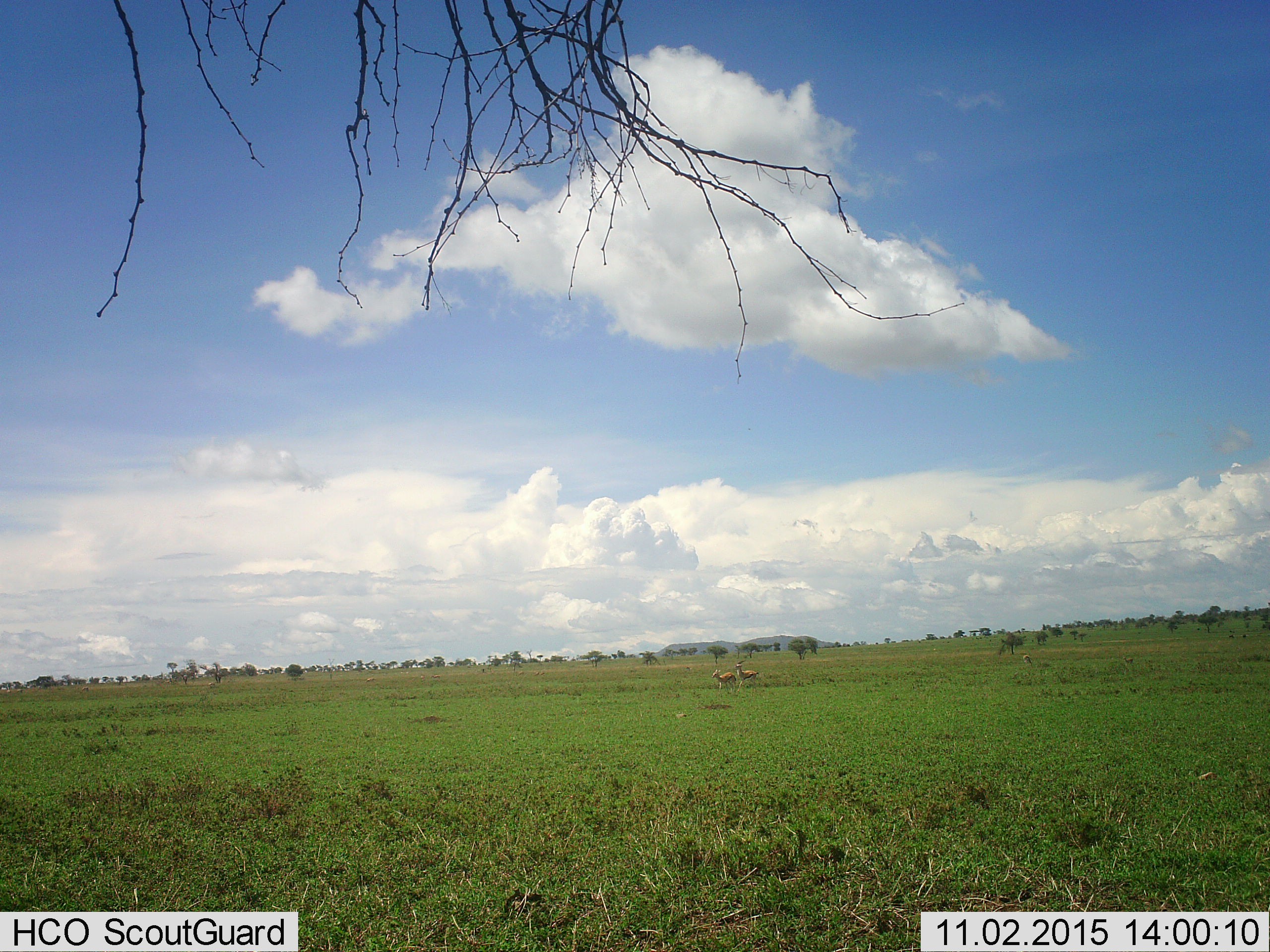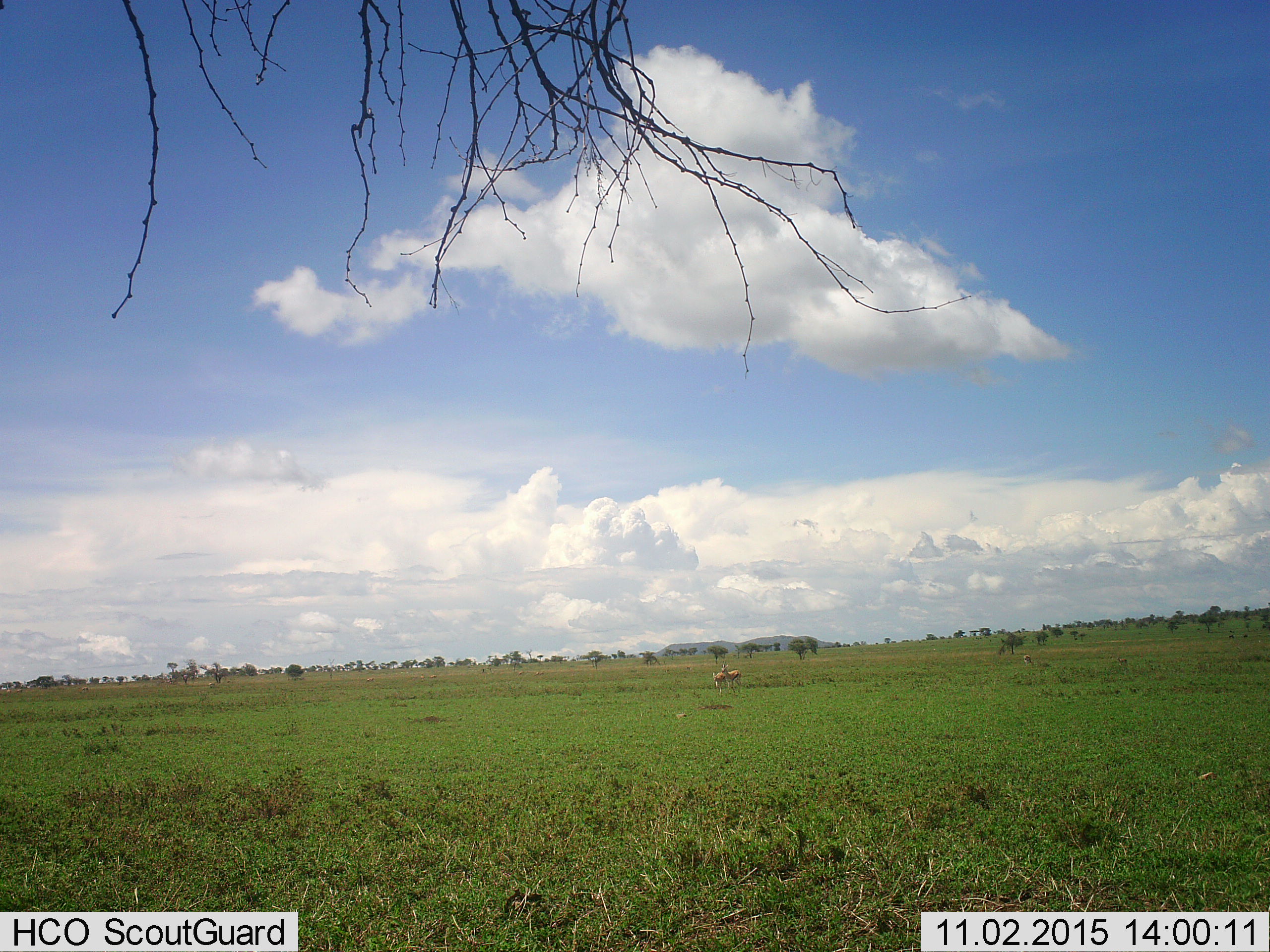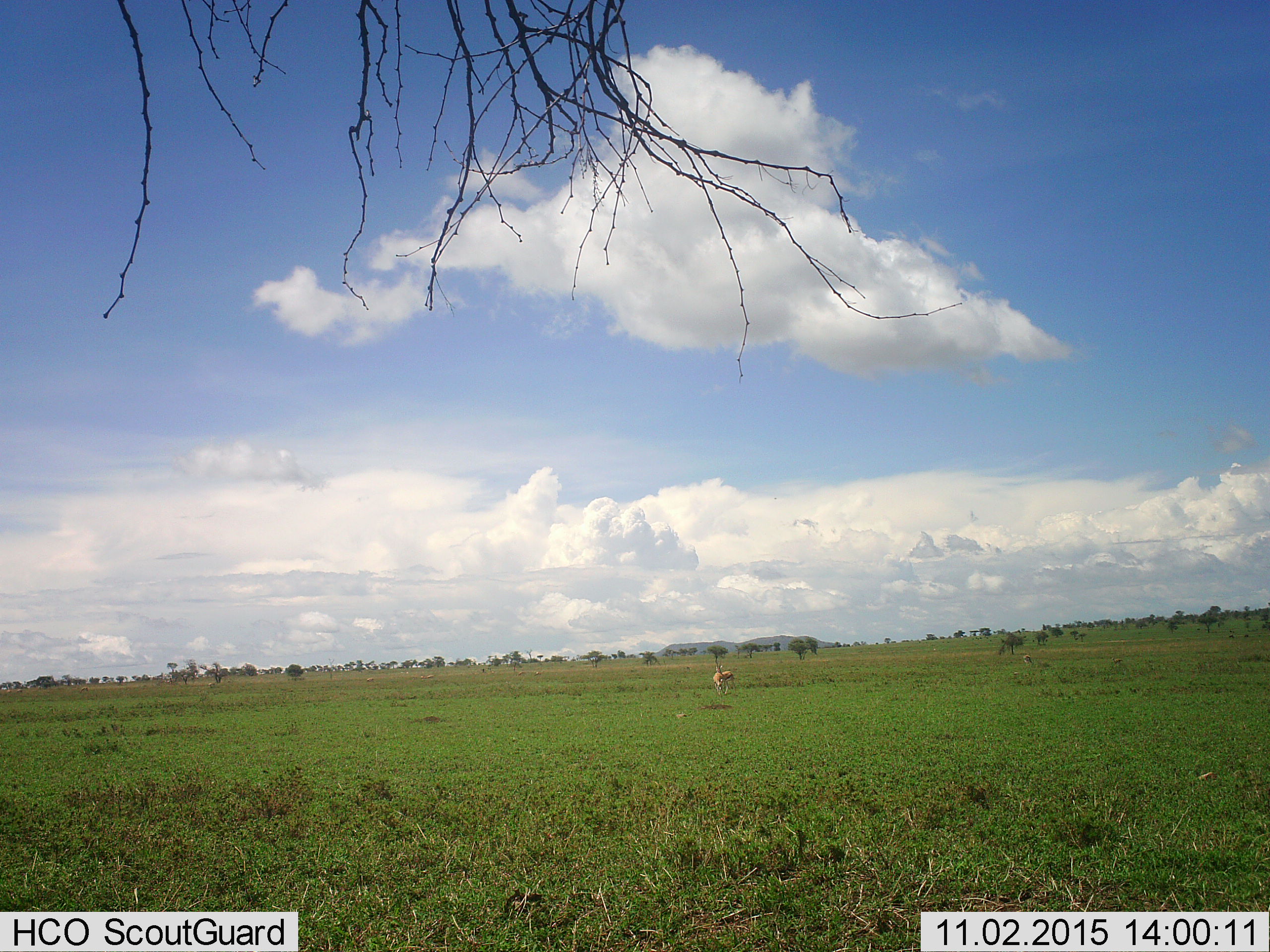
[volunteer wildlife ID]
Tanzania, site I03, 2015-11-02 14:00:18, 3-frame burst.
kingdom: Animalia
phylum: Chordata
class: Mammalia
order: Artiodactyla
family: Bovidae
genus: Eudorcas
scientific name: Eudorcas thomsonii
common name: thomson's gazelle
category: gazellethomsons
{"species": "gazellethomsons (thomson's gazelle) (Eudorcas thomsonii)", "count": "3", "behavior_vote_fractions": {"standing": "33%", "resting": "0%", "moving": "89%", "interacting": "0%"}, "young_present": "0%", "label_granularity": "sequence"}